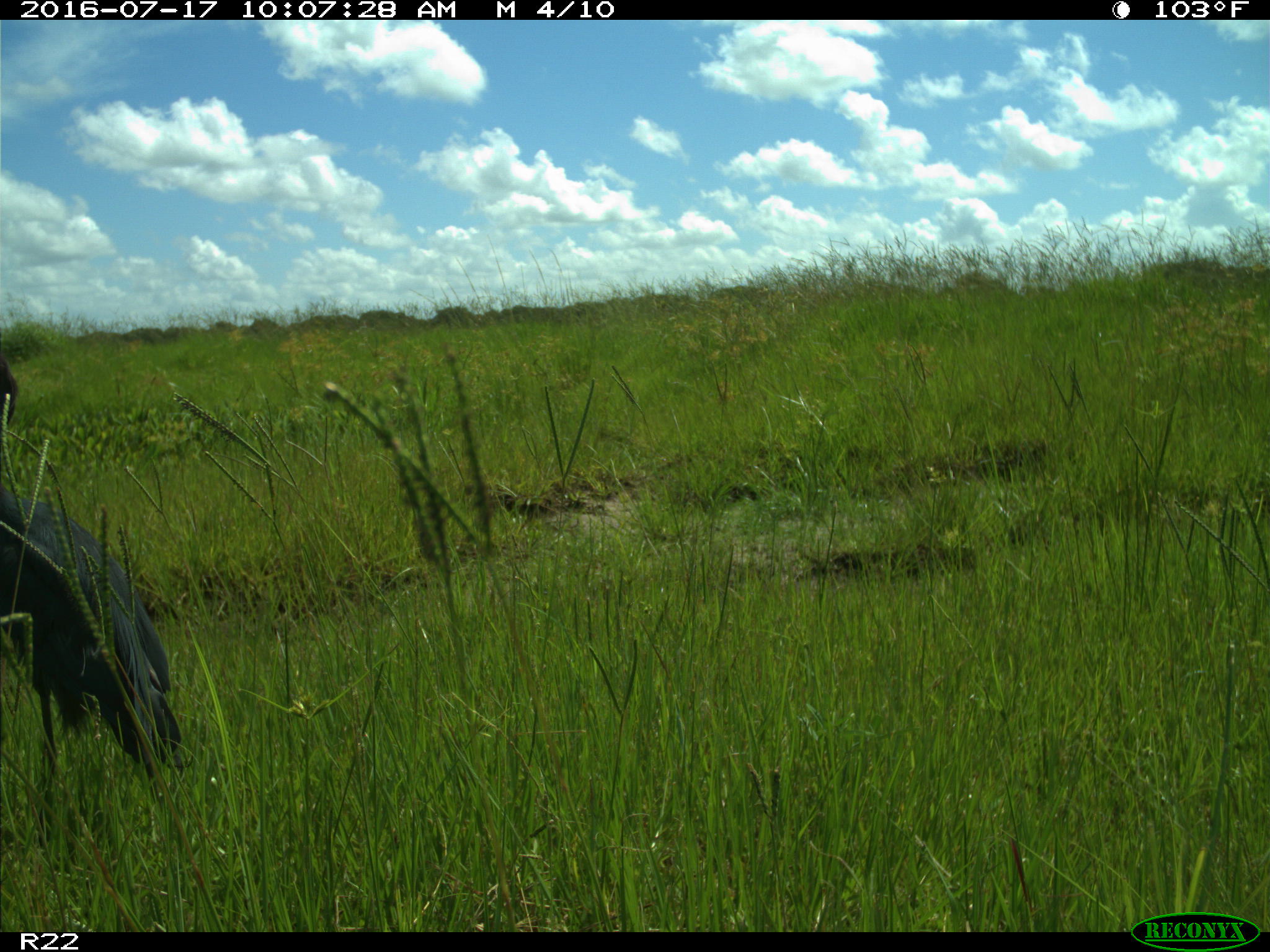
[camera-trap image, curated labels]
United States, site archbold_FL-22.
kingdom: Animalia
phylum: Chordata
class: Aves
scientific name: Aves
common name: birds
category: unidentified bird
Unidentified bird (birds) (Aves).